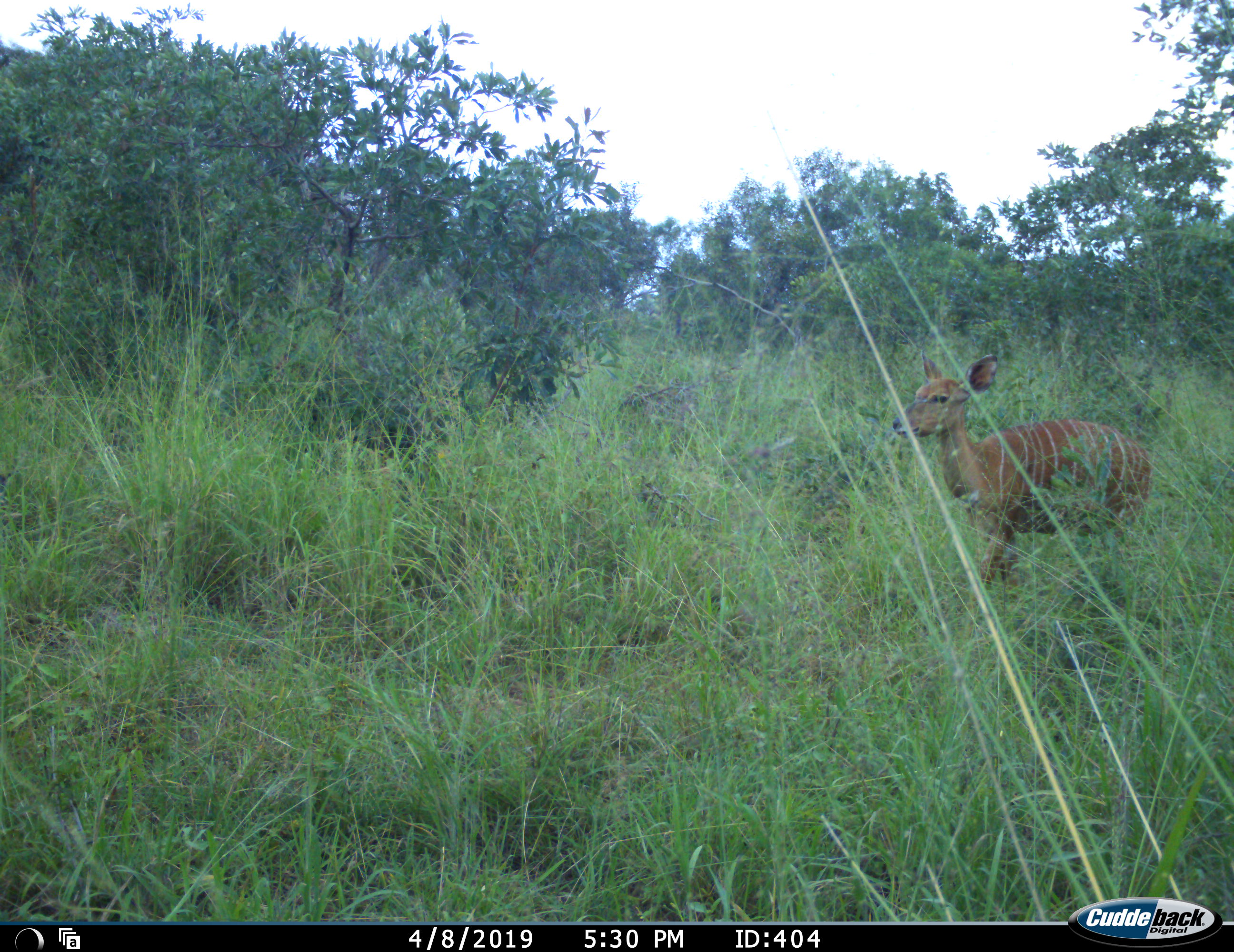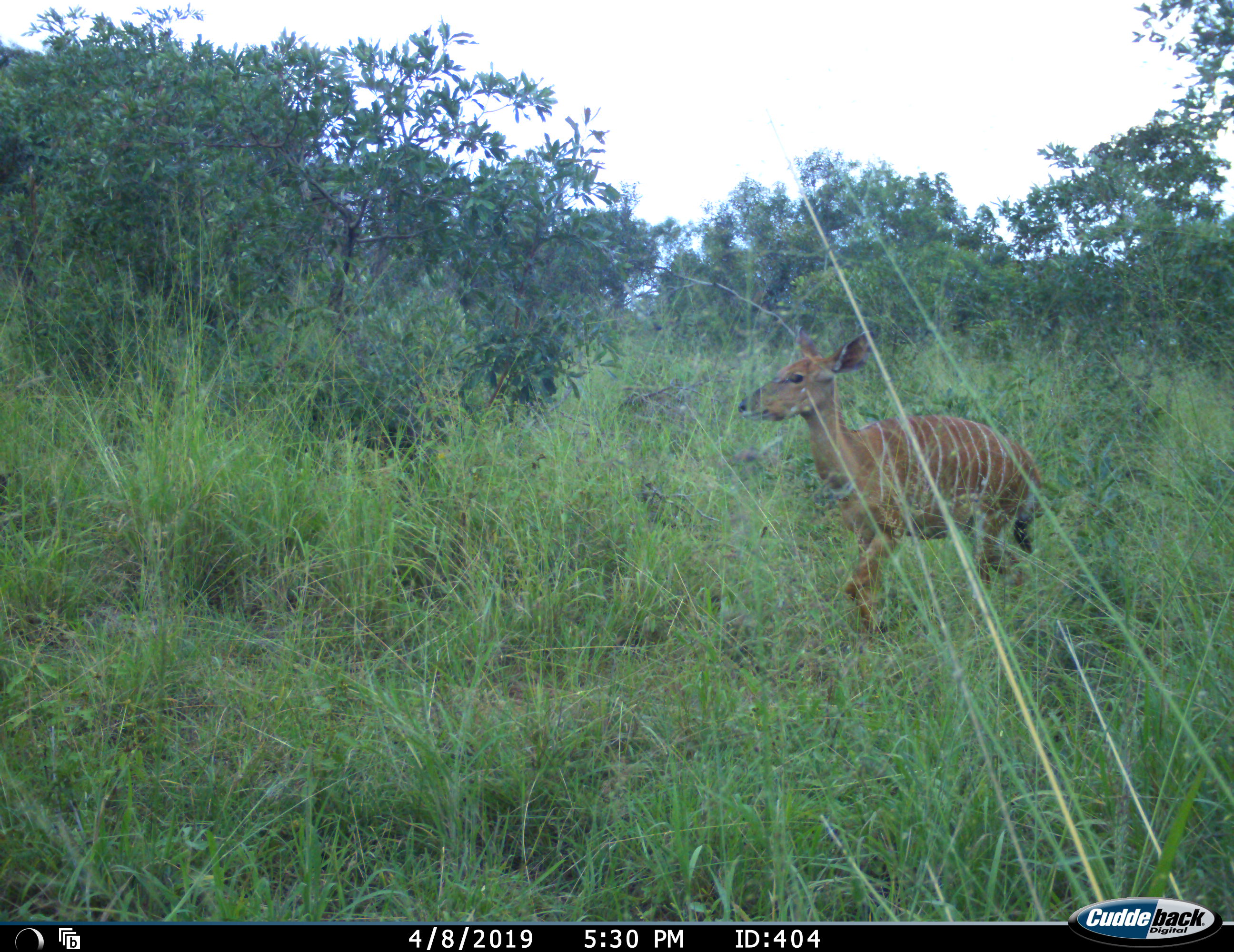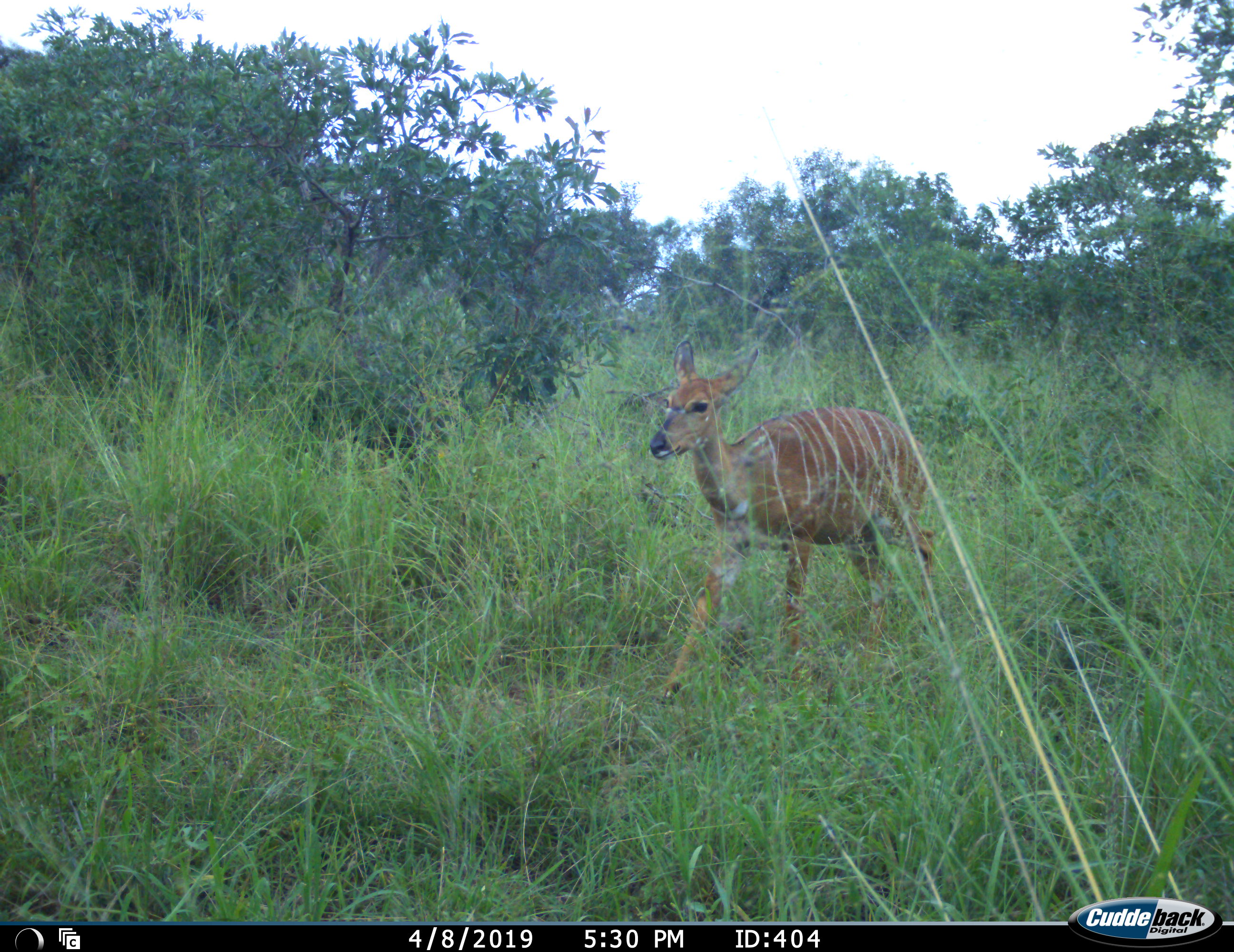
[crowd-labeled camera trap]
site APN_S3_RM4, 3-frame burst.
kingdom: Animalia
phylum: Chordata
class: Mammalia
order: Artiodactyla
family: Bovidae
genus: Tragelaphus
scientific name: Tragelaphus angasii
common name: nyala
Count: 1.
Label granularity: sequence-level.